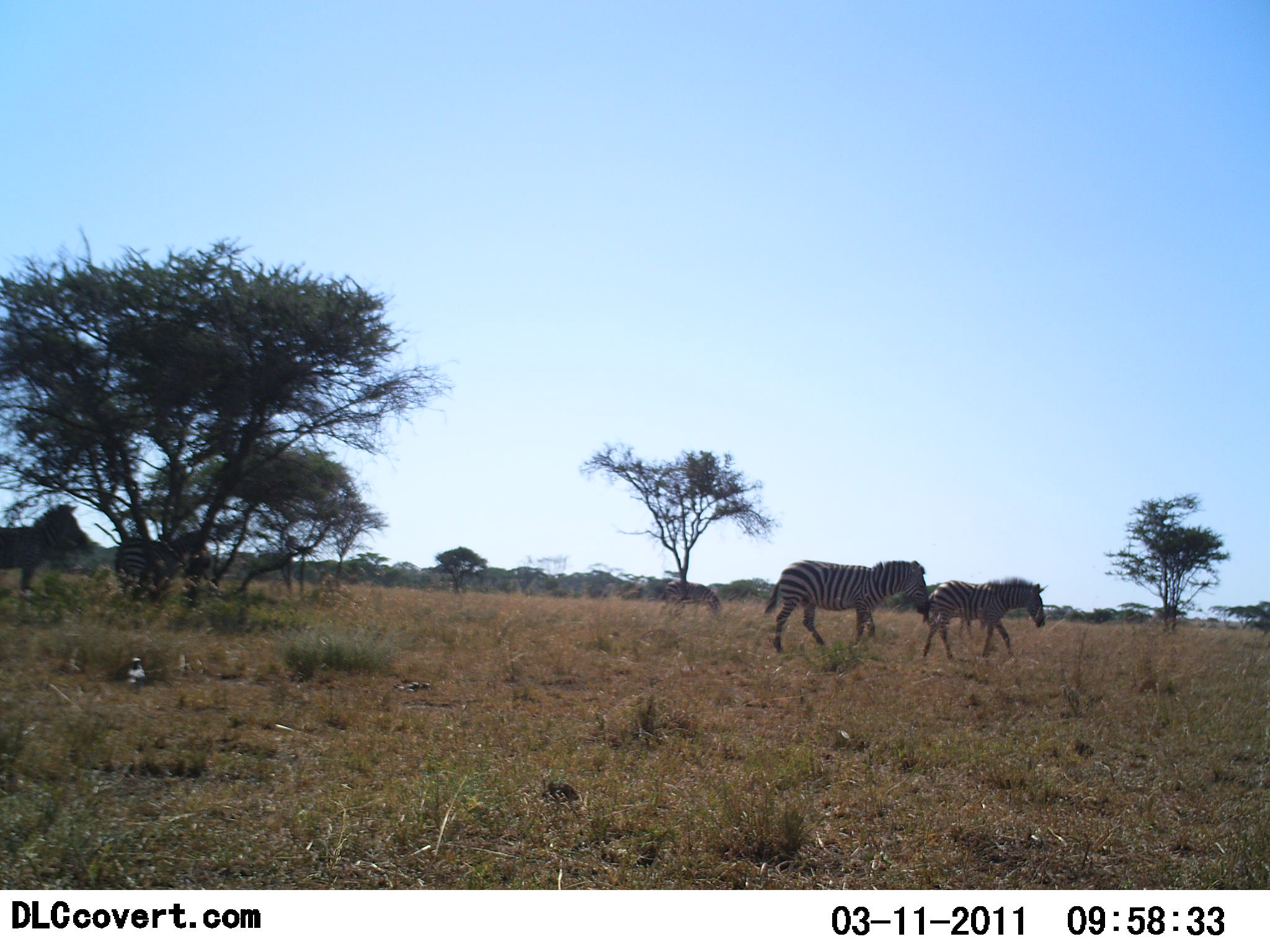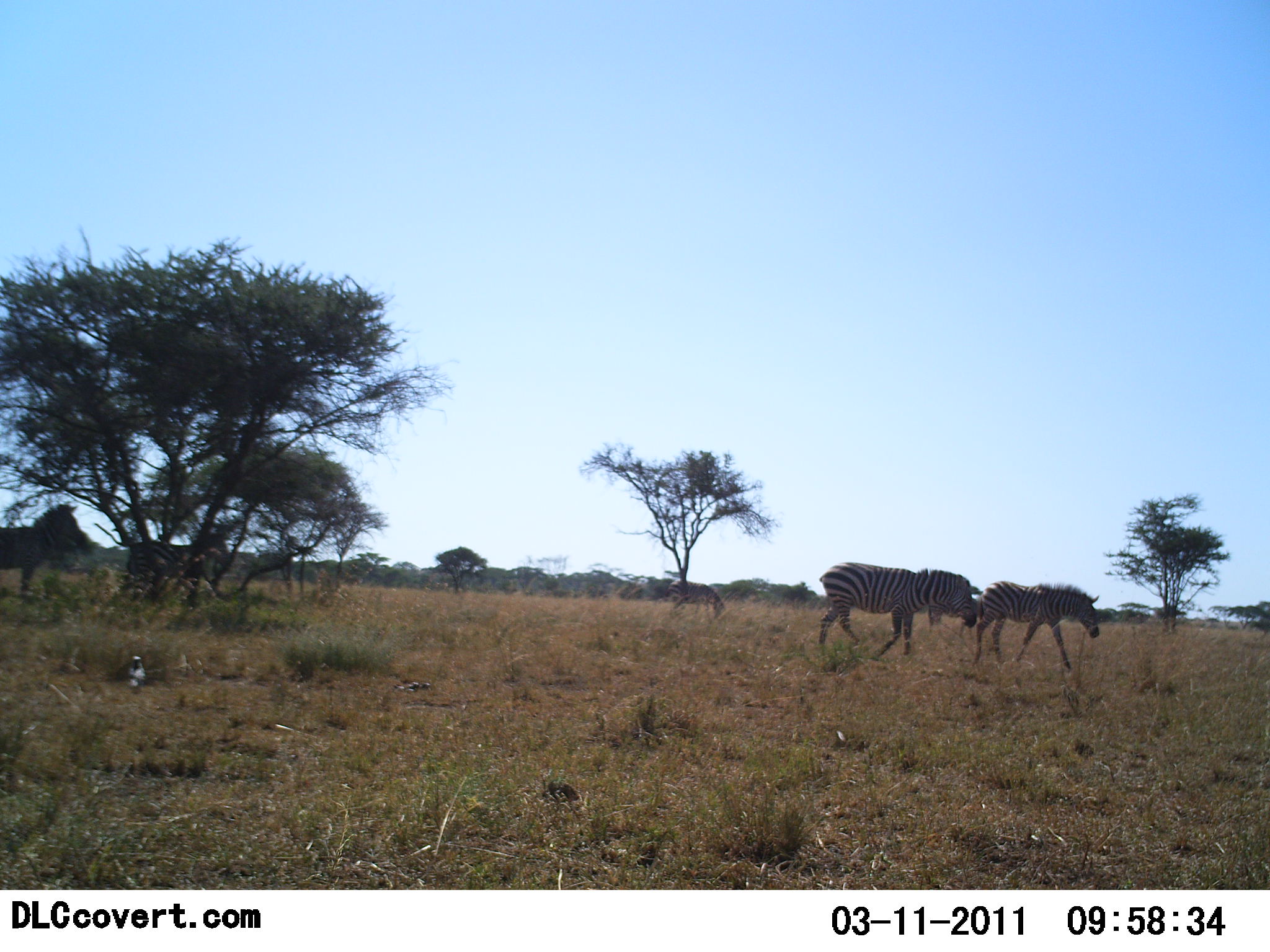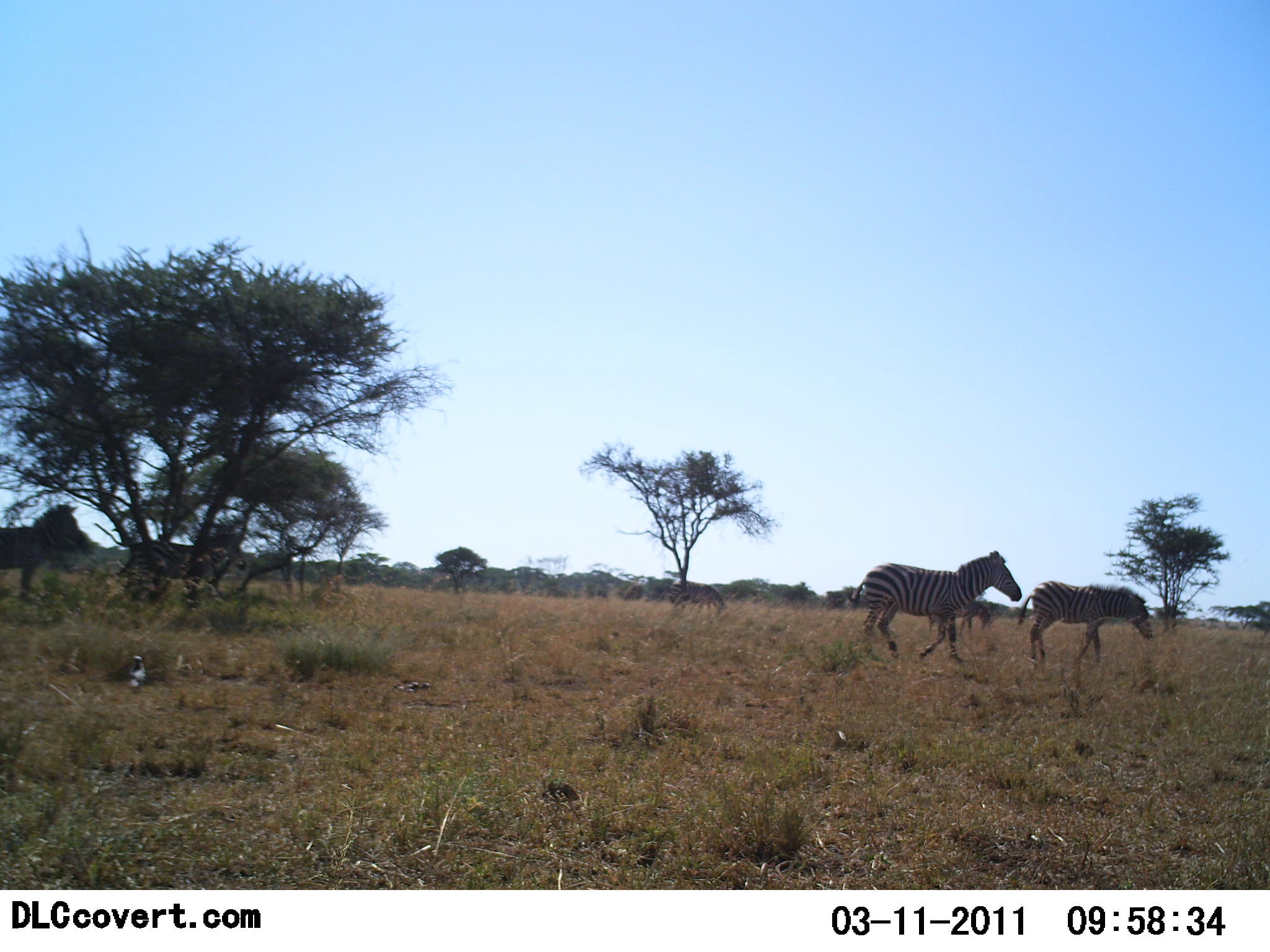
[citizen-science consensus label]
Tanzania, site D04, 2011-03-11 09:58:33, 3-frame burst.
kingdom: Animalia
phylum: Chordata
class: Mammalia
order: Perissodactyla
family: Equidae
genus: Equus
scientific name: Equus quagga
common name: plains zebra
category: zebra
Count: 4.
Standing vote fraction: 50%.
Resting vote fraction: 0%.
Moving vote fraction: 100%.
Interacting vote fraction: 0%.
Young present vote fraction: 25%.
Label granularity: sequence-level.